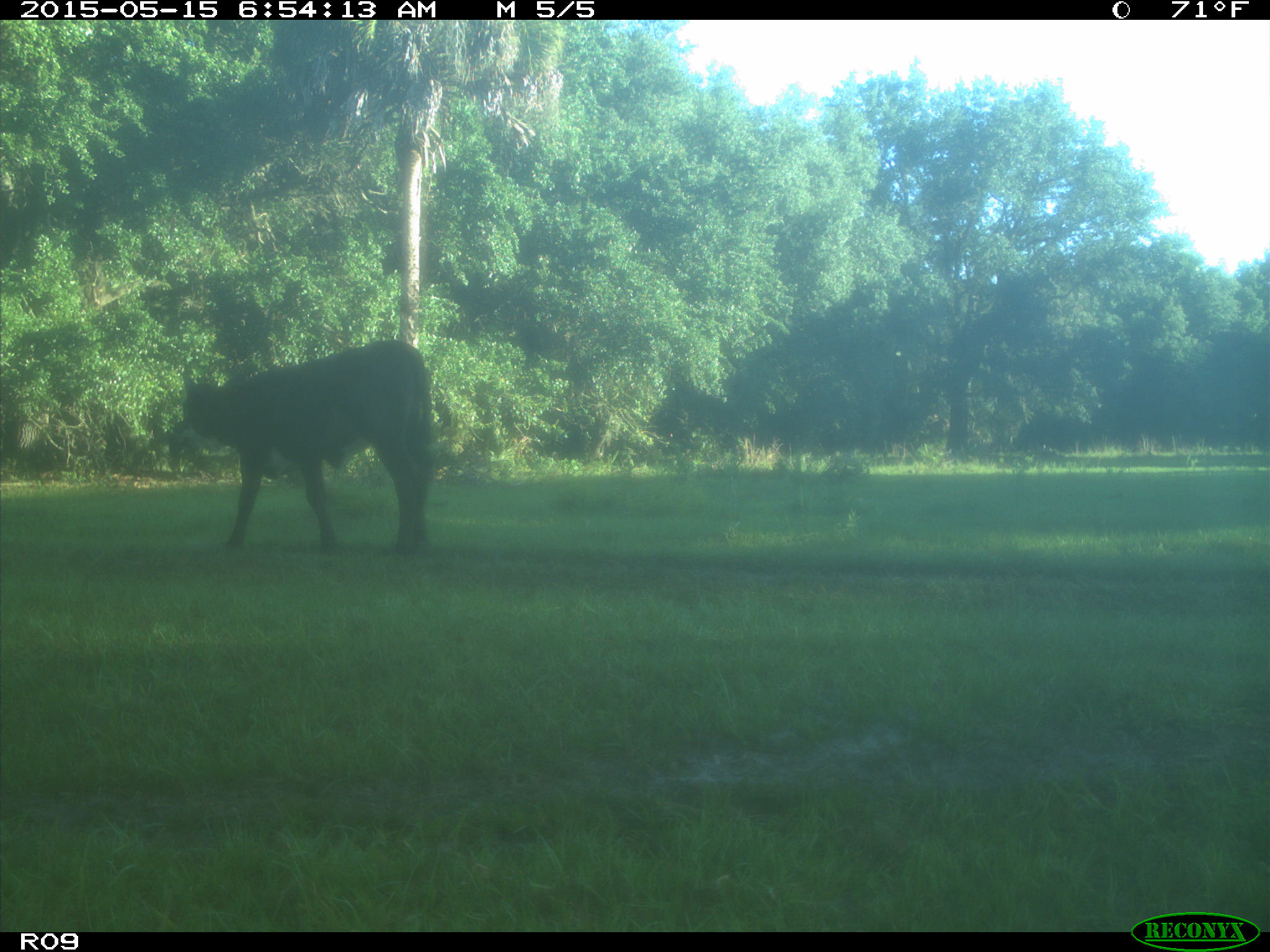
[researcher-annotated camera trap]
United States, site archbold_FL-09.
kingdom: Animalia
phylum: Chordata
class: Mammalia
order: Artiodactyla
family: Bovidae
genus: Bos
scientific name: Bos taurus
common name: domestic cow